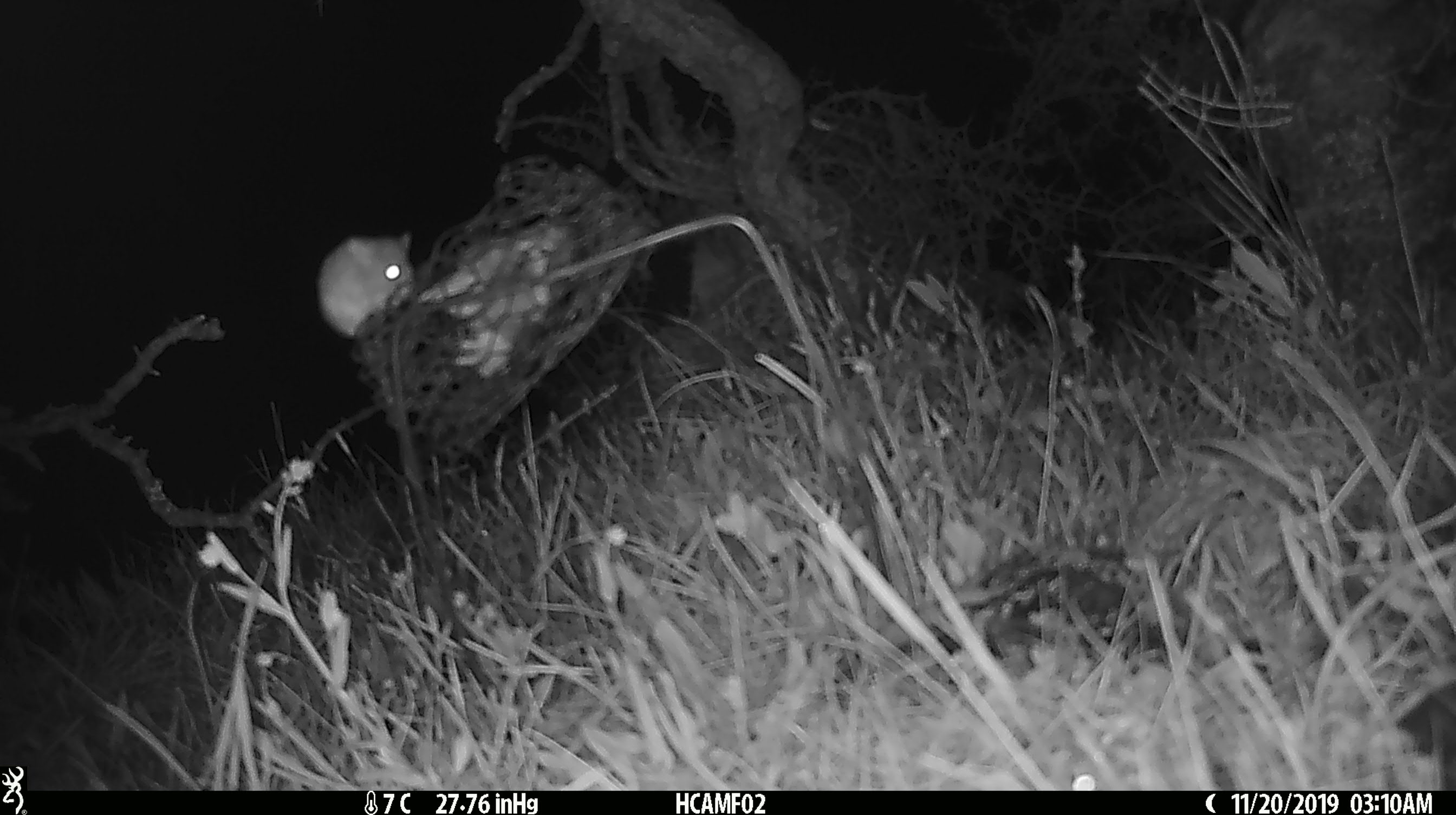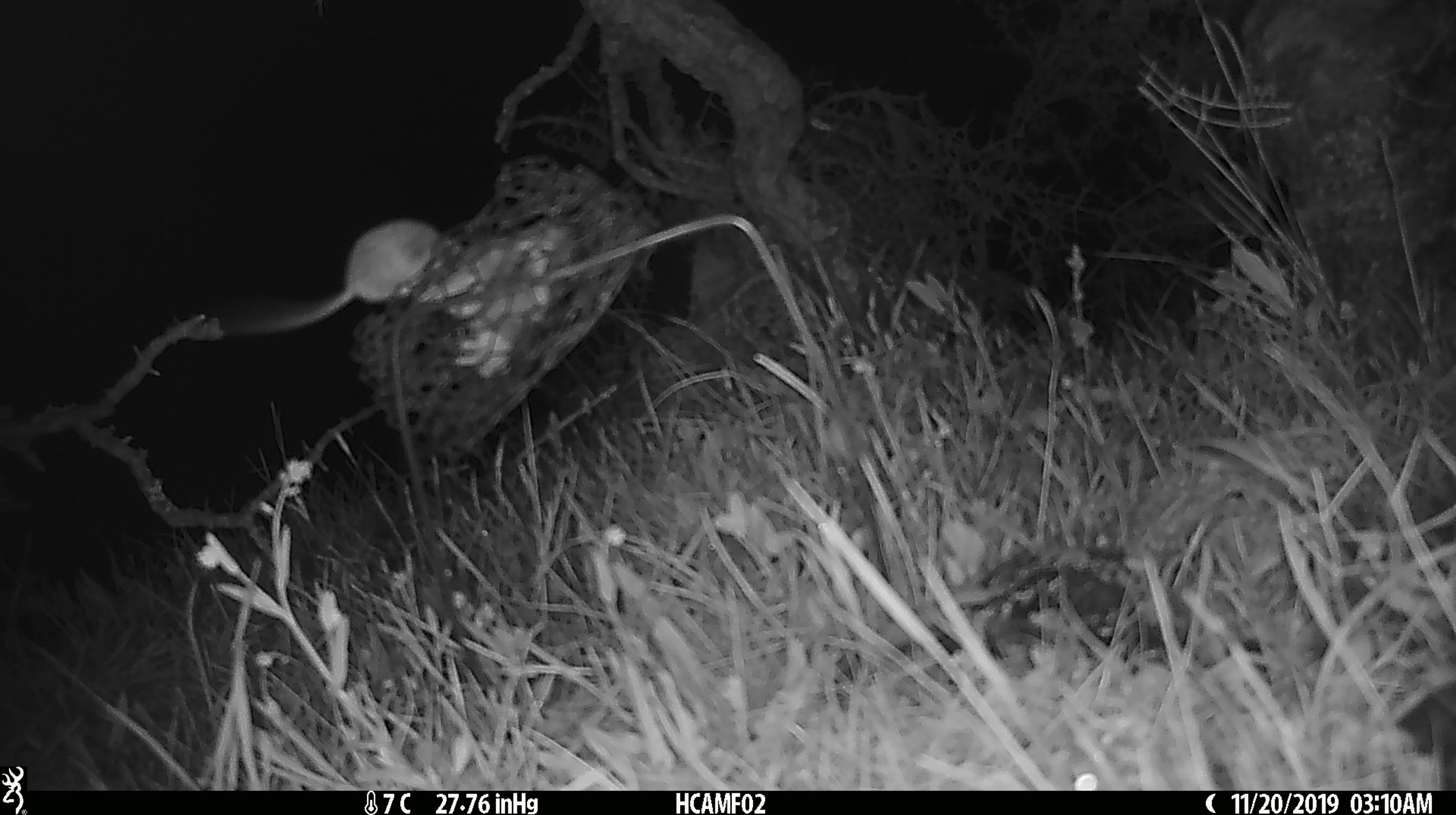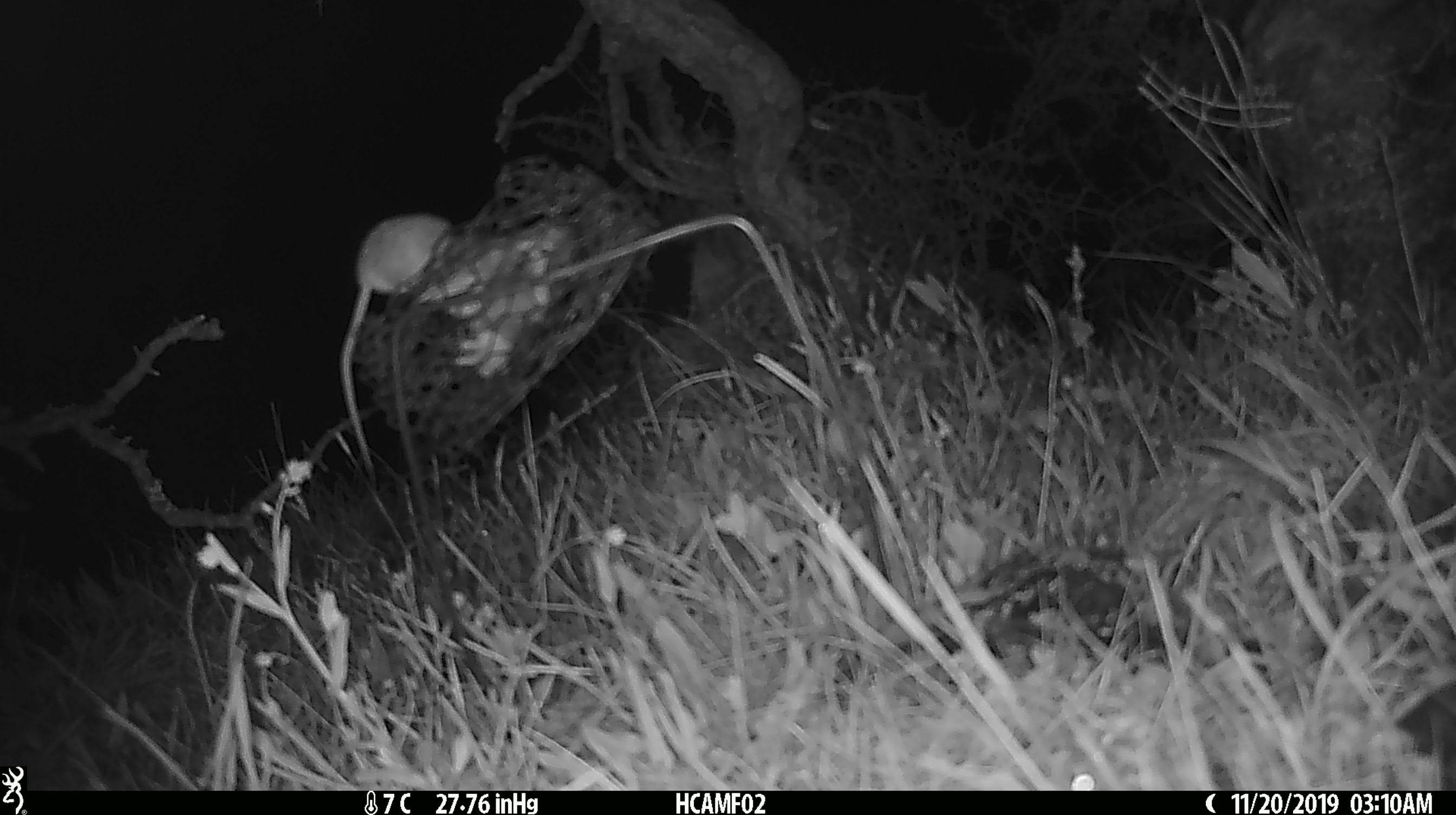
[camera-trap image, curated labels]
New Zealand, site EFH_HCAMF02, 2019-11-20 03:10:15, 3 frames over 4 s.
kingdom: Animalia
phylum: Chordata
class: Mammalia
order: Rodentia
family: Muridae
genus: Mus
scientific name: Mus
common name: mouse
Mouse (Mus).